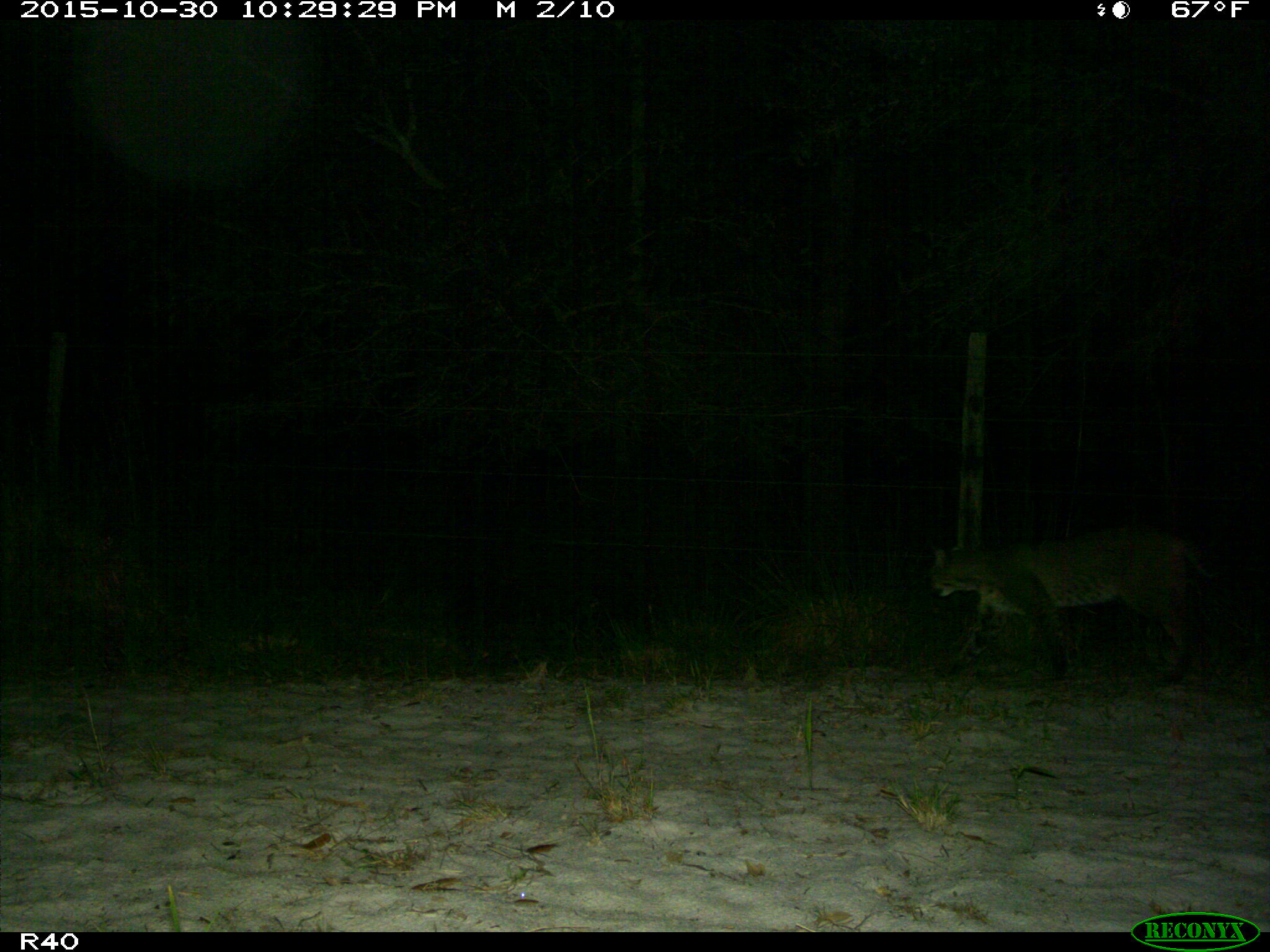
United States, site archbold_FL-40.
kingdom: Animalia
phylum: Chordata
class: Mammalia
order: Carnivora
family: Felidae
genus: Lynx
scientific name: Lynx rufus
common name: bobcat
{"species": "Lynx rufus (bobcat)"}